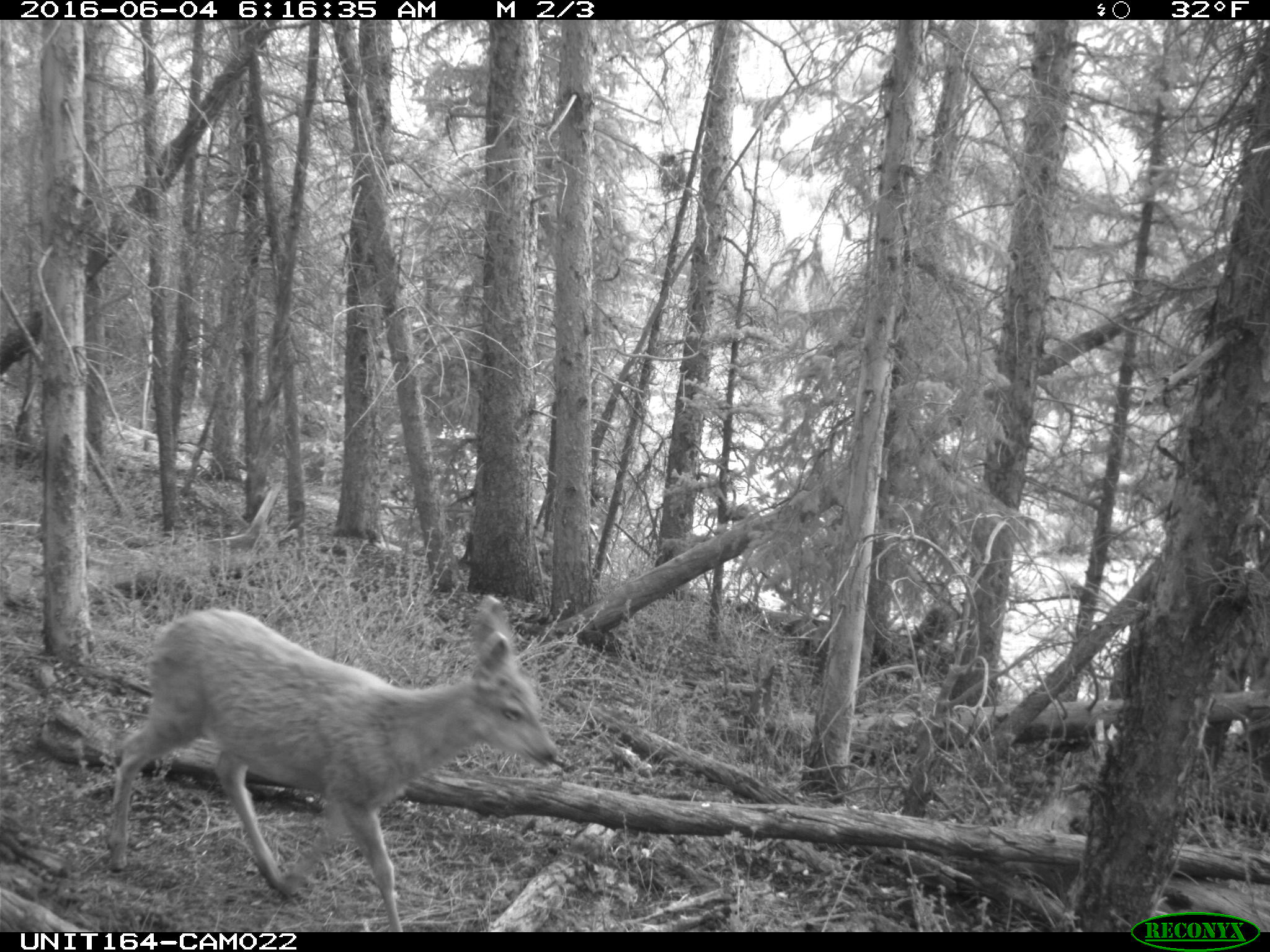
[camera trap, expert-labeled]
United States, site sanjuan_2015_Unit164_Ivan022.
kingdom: Animalia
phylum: Chordata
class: Mammalia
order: Artiodactyla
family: Cervidae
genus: Odocoileus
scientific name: Odocoileus hemionus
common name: mule deer